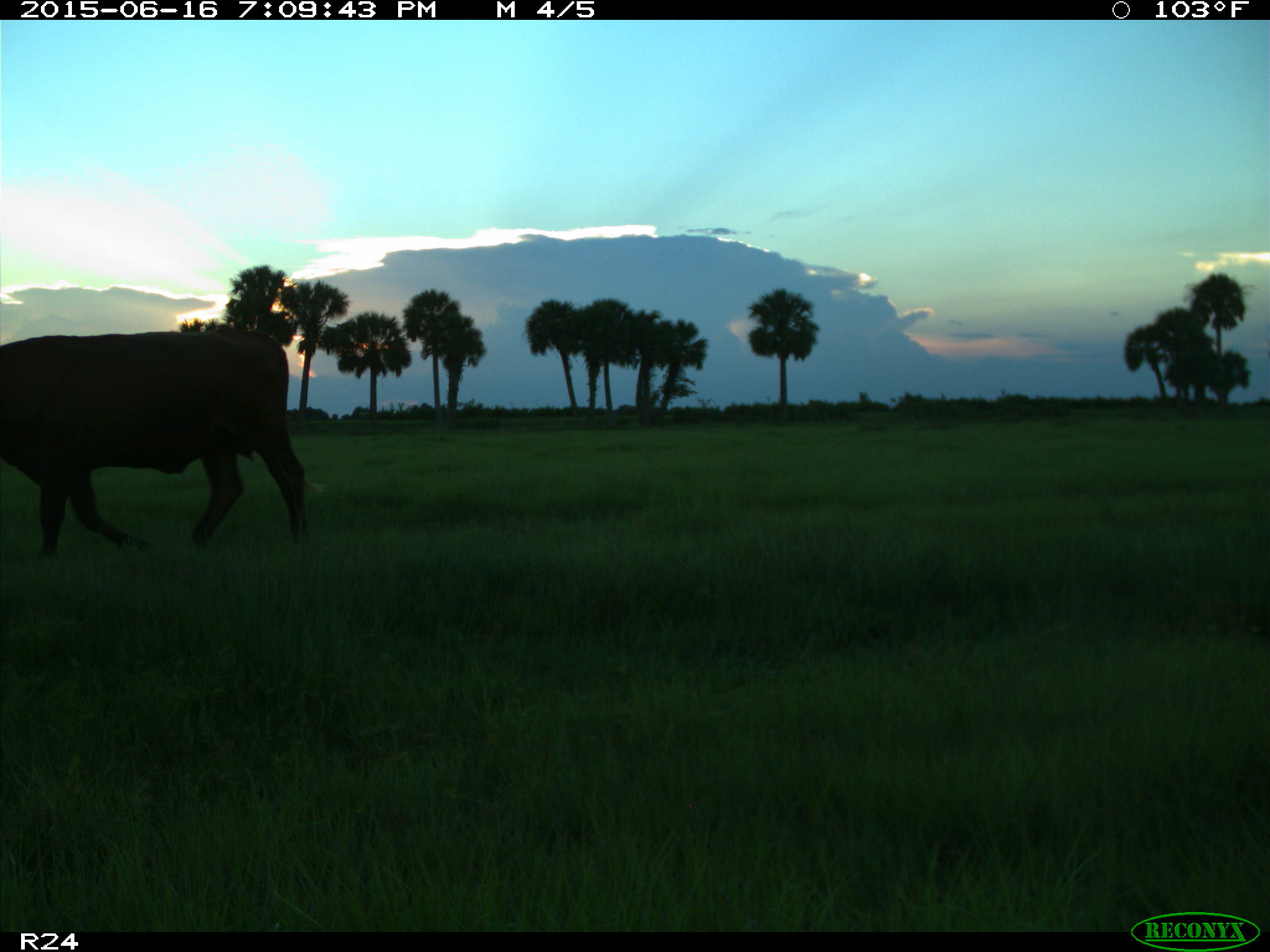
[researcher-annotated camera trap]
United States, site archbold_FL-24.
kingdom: Animalia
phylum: Chordata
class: Mammalia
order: Artiodactyla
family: Bovidae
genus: Bos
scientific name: Bos taurus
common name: domestic cow